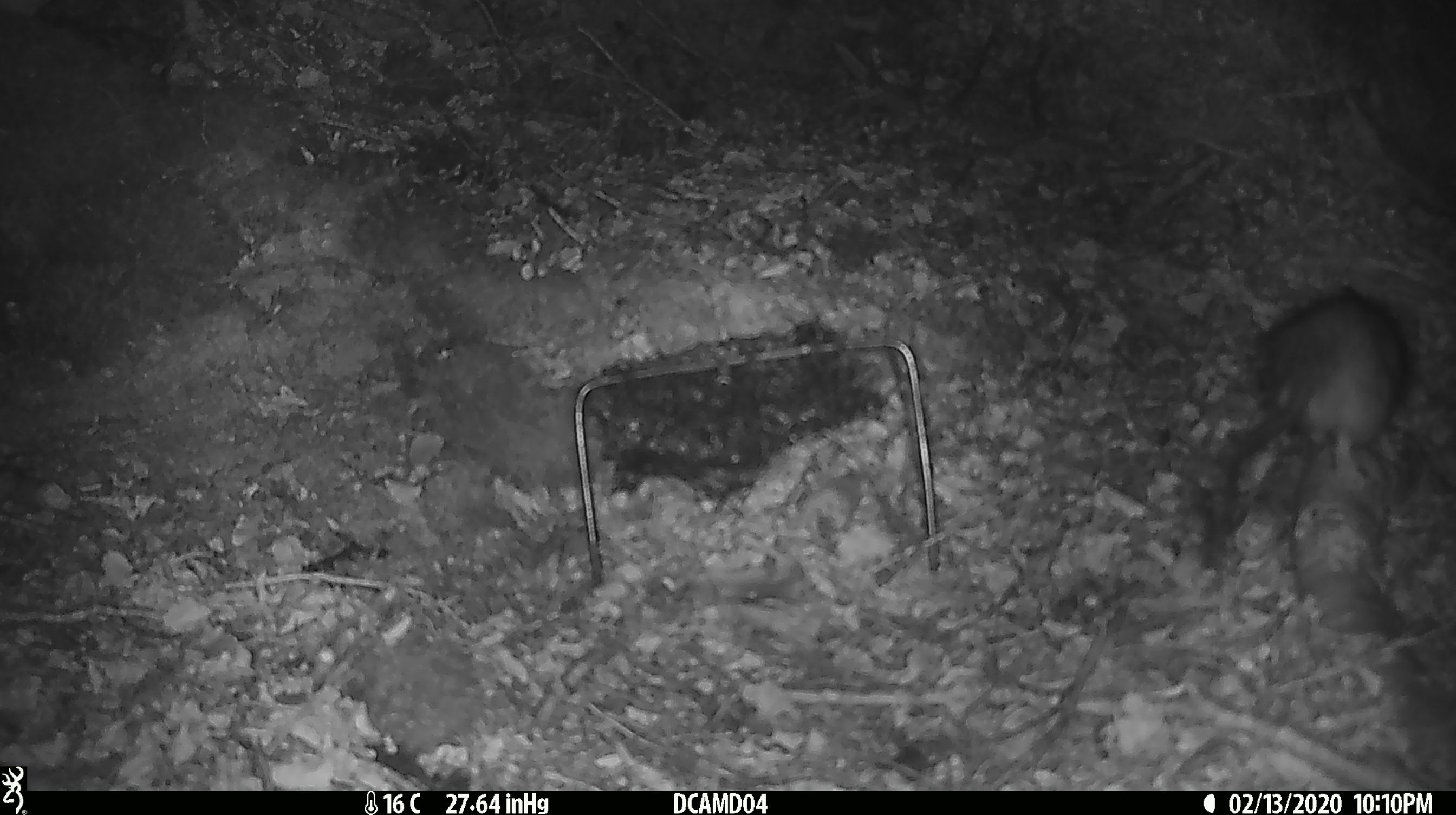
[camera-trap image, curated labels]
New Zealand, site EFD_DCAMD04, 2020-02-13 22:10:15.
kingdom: Animalia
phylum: Chordata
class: Mammalia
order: Rodentia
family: Muridae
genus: Mus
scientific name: Mus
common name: mouse